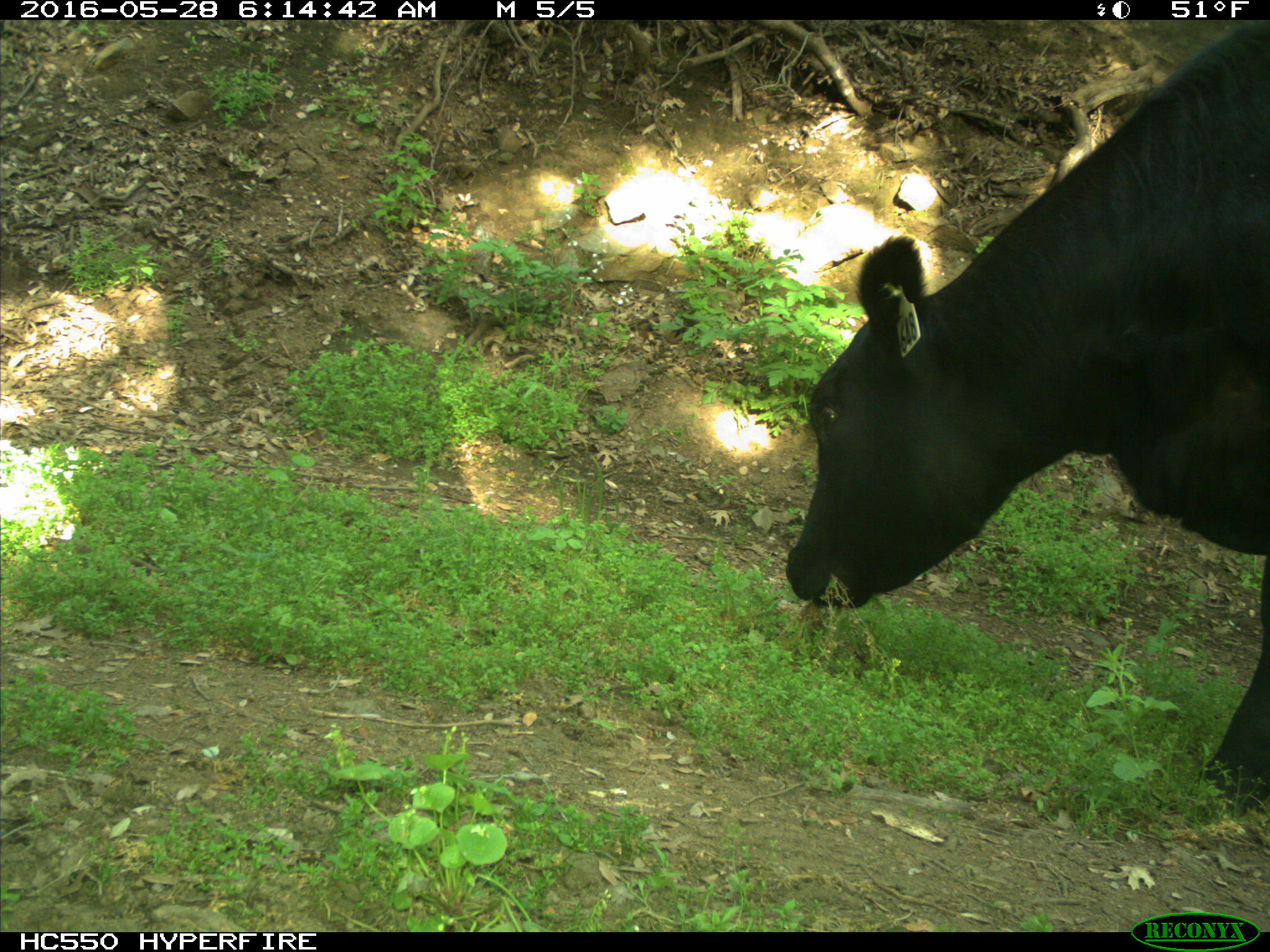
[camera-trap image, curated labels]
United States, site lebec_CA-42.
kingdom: Animalia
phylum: Chordata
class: Mammalia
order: Artiodactyla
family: Bovidae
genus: Bos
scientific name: Bos taurus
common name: domestic cow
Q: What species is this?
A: Bos taurus (domestic cow).